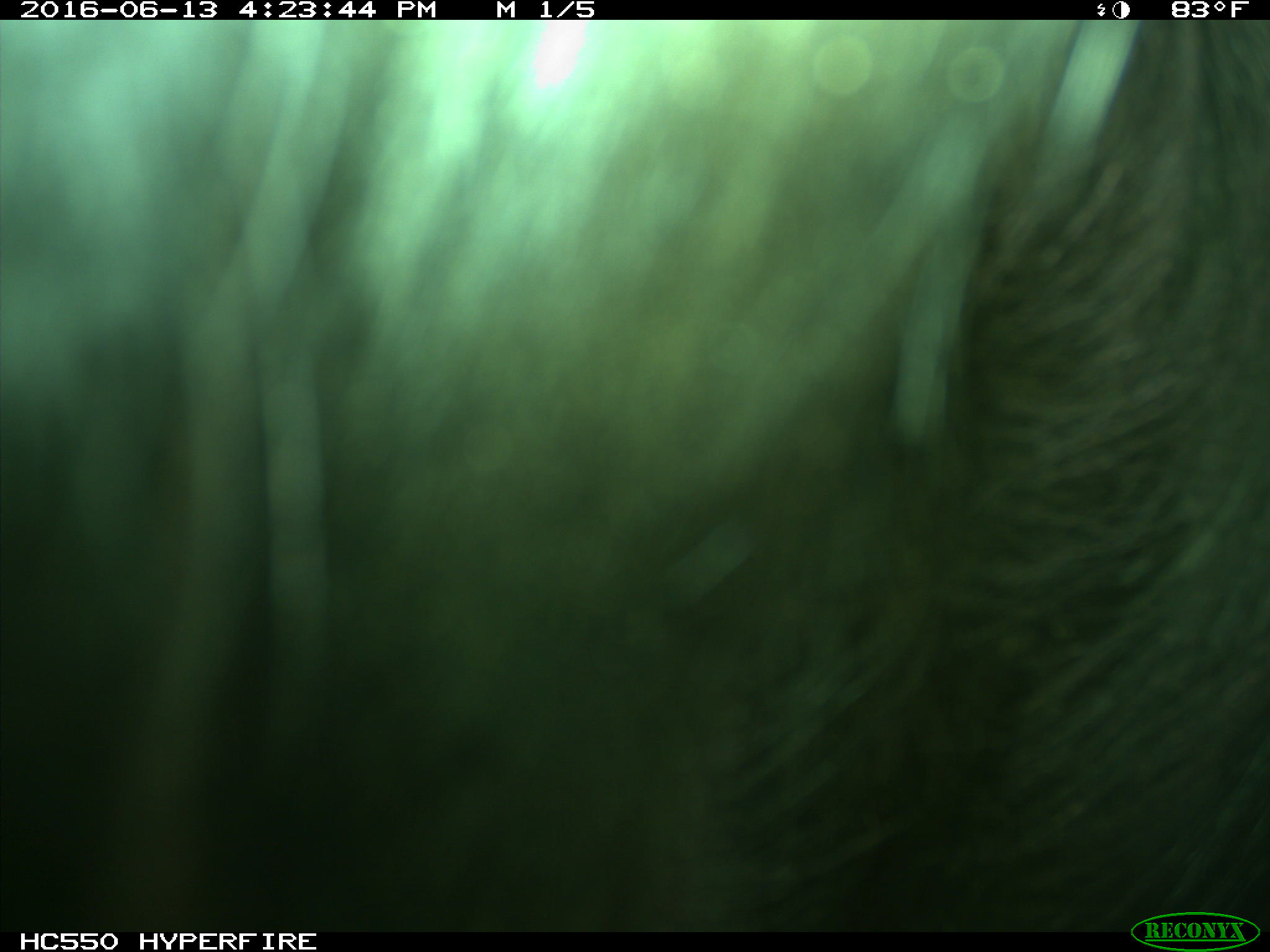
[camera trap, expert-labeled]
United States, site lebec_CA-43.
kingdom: Animalia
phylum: Chordata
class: Mammalia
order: Artiodactyla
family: Bovidae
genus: Bos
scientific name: Bos taurus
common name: domestic cow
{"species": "Bos taurus (domestic cow)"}